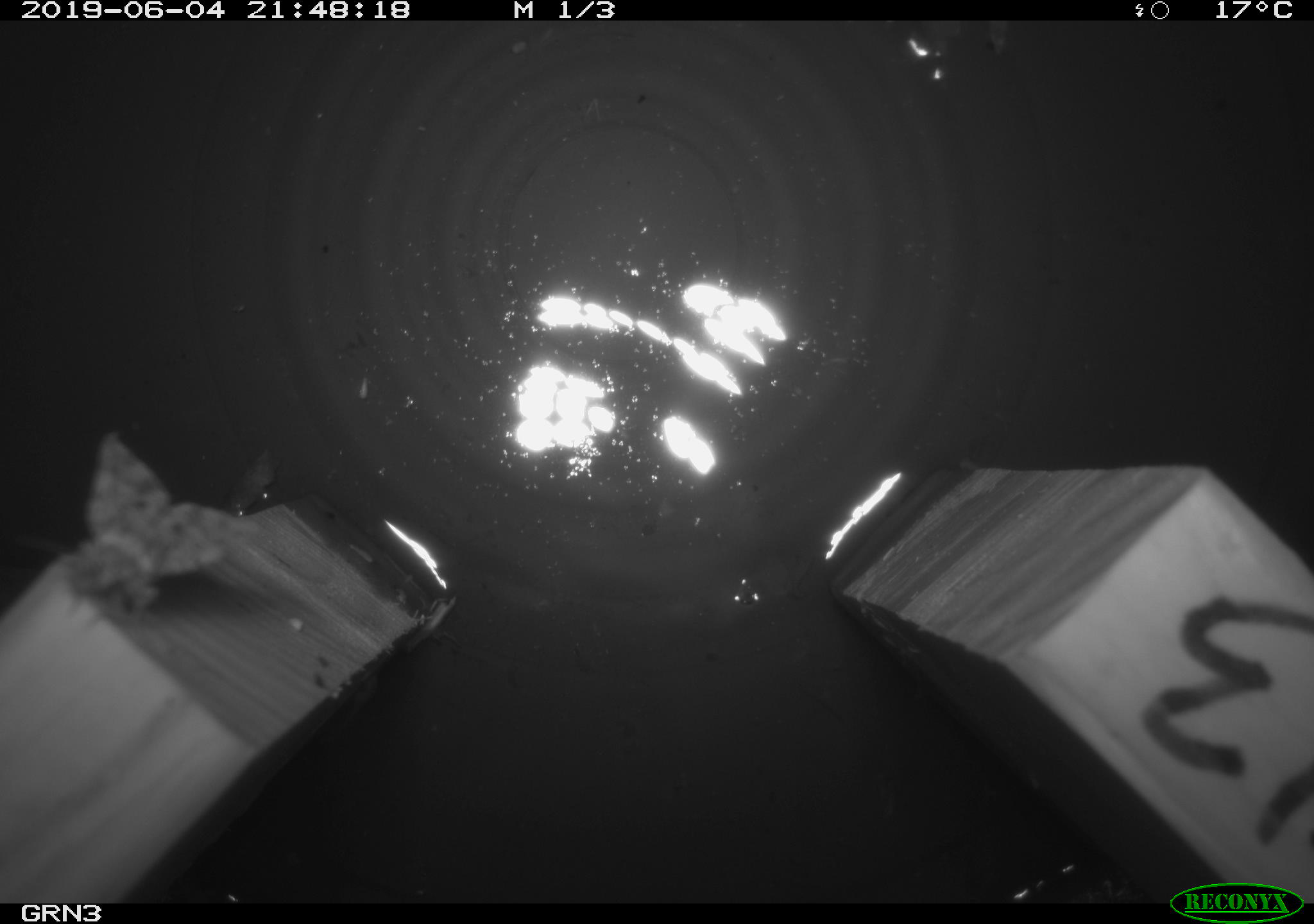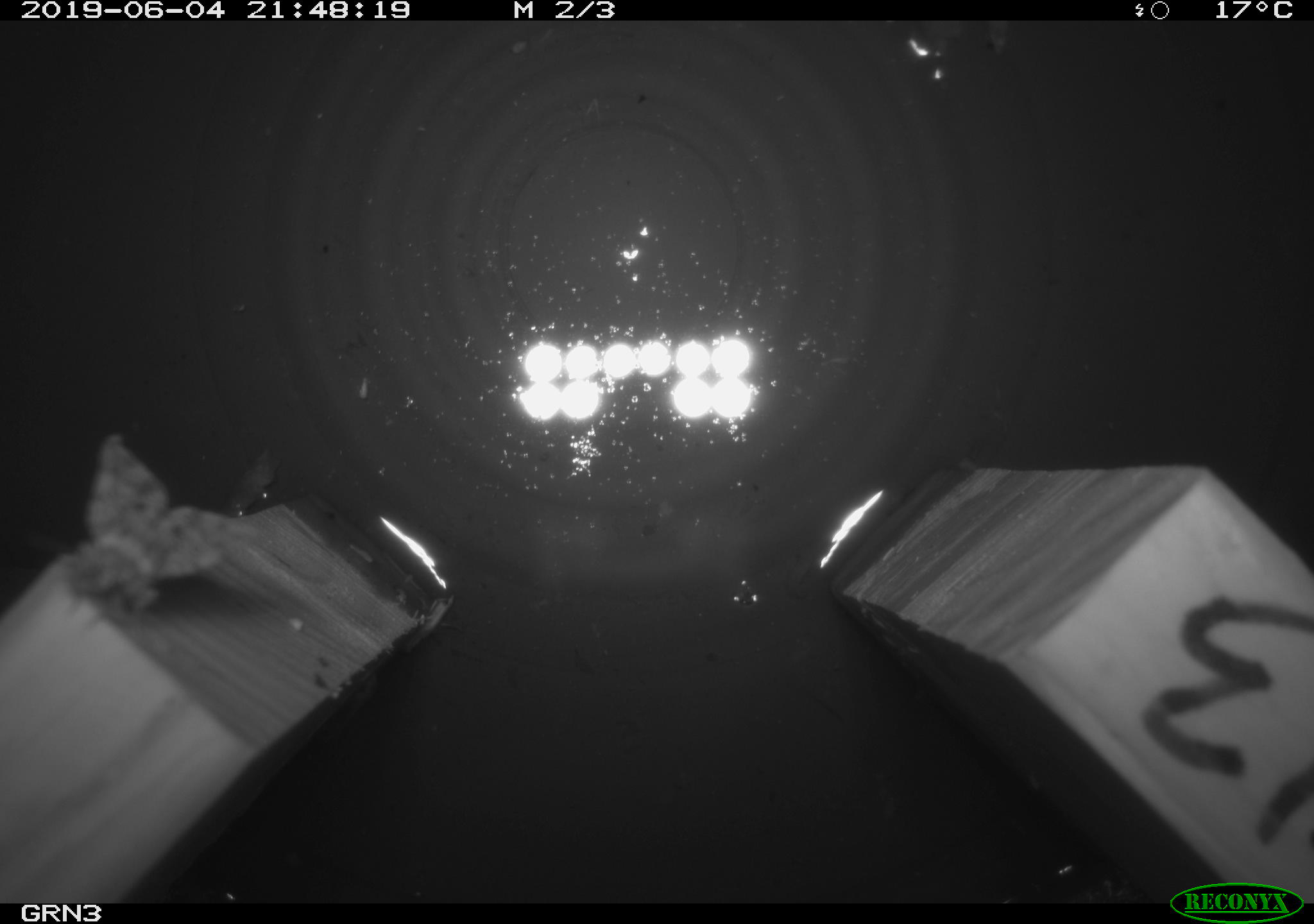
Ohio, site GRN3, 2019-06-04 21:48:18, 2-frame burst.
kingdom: Animalia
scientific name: Animalia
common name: animal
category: invertebrate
Invertebrate (animal) (Animalia).